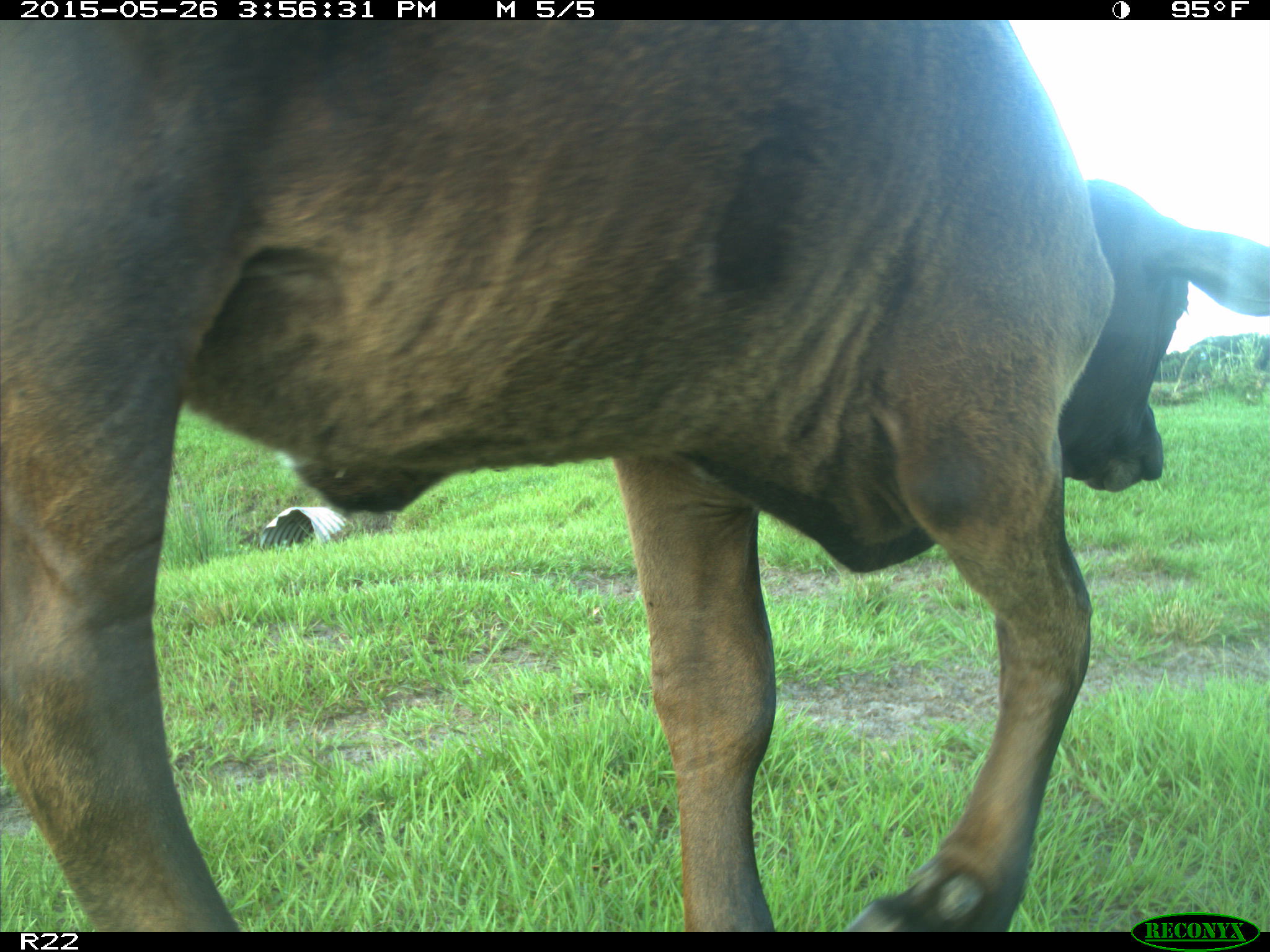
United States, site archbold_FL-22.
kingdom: Animalia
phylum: Chordata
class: Mammalia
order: Artiodactyla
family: Bovidae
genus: Bos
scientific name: Bos taurus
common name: domestic cow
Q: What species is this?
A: Bos taurus (domestic cow).